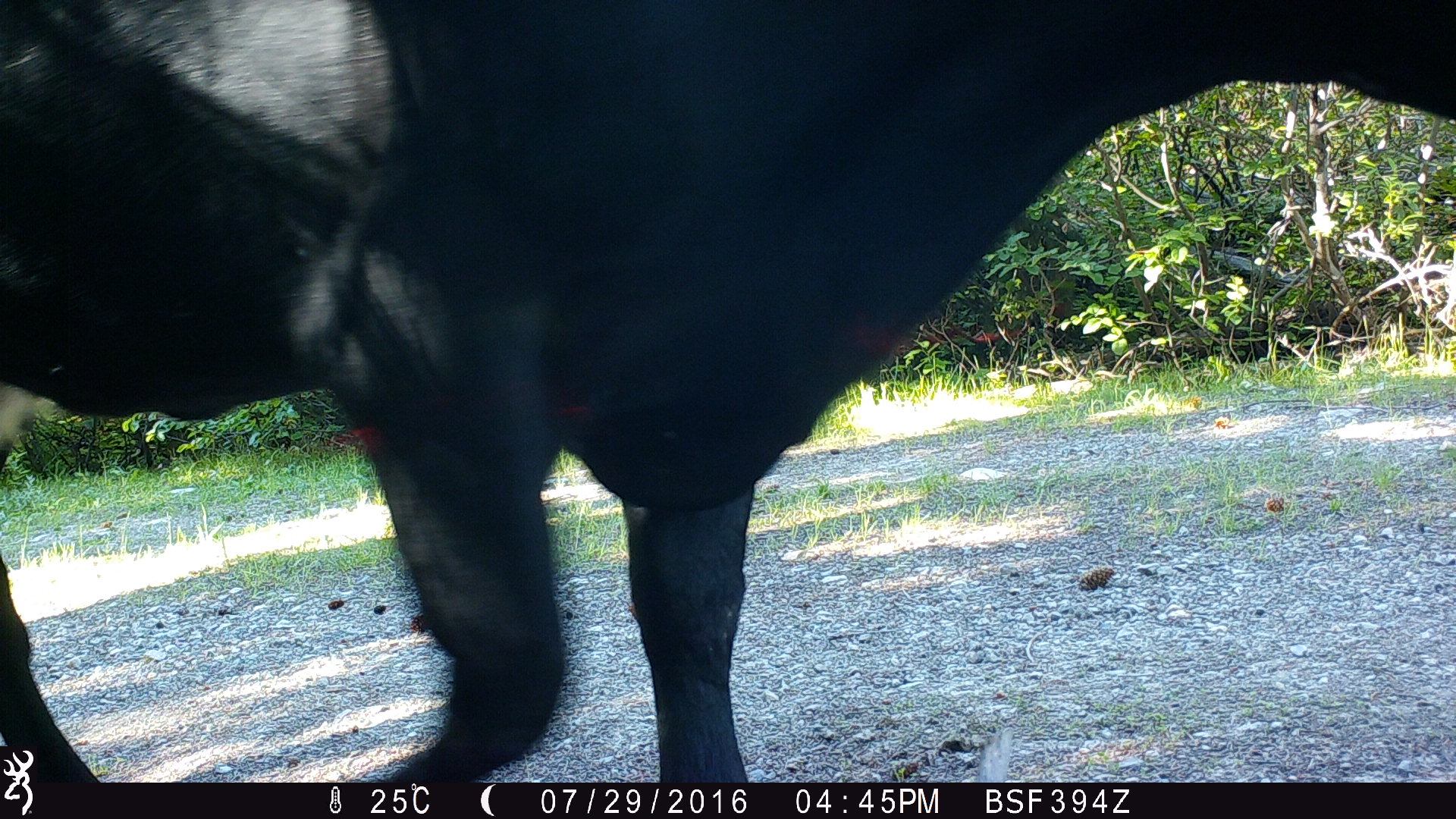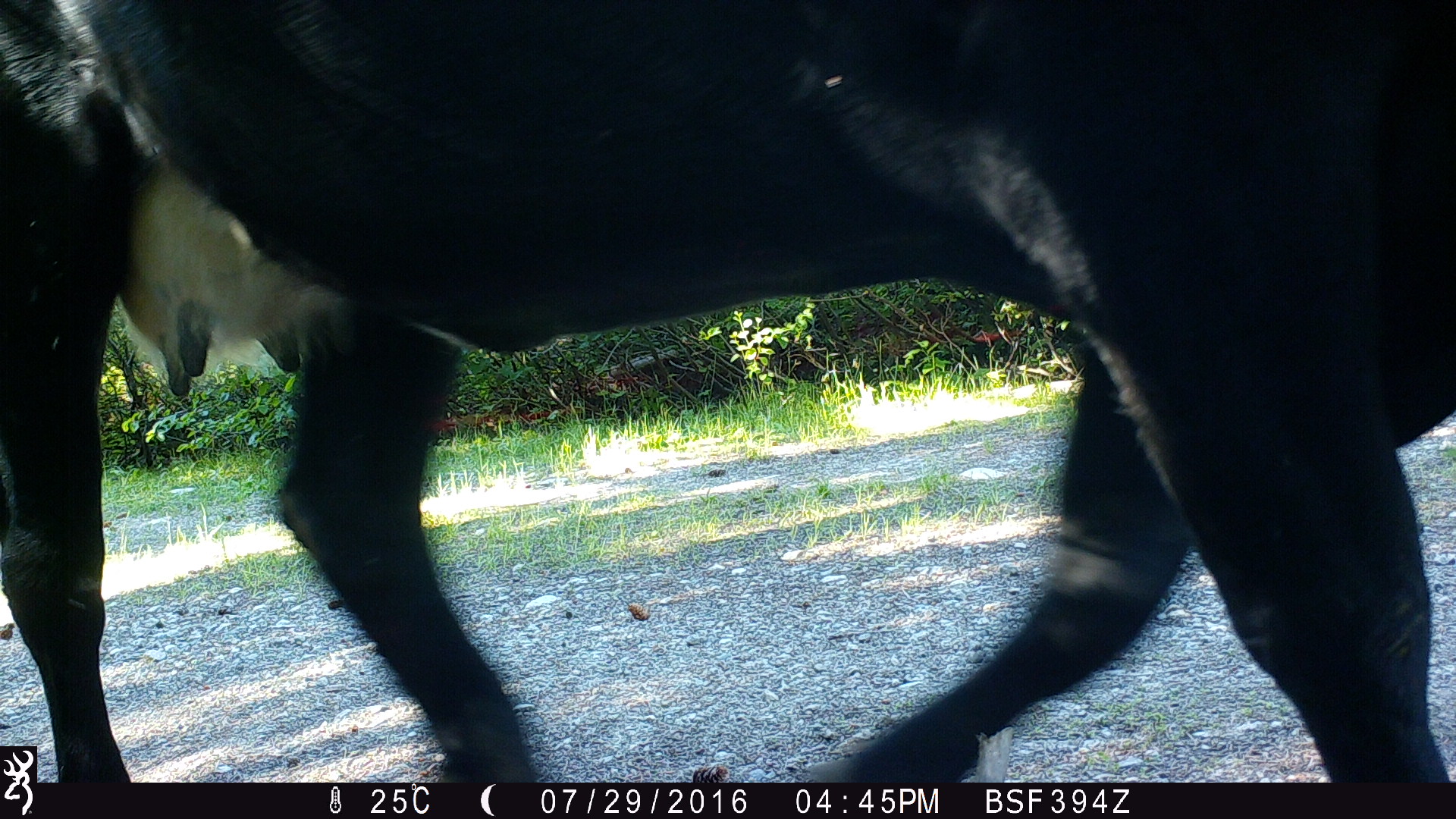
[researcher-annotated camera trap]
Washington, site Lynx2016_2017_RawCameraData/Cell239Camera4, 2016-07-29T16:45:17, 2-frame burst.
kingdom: Animalia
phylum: Chordata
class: Mammalia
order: Artiodactyla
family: Bovidae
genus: Bos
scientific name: Bos taurus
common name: domestic cattle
Domestic cattle (Bos taurus). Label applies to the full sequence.